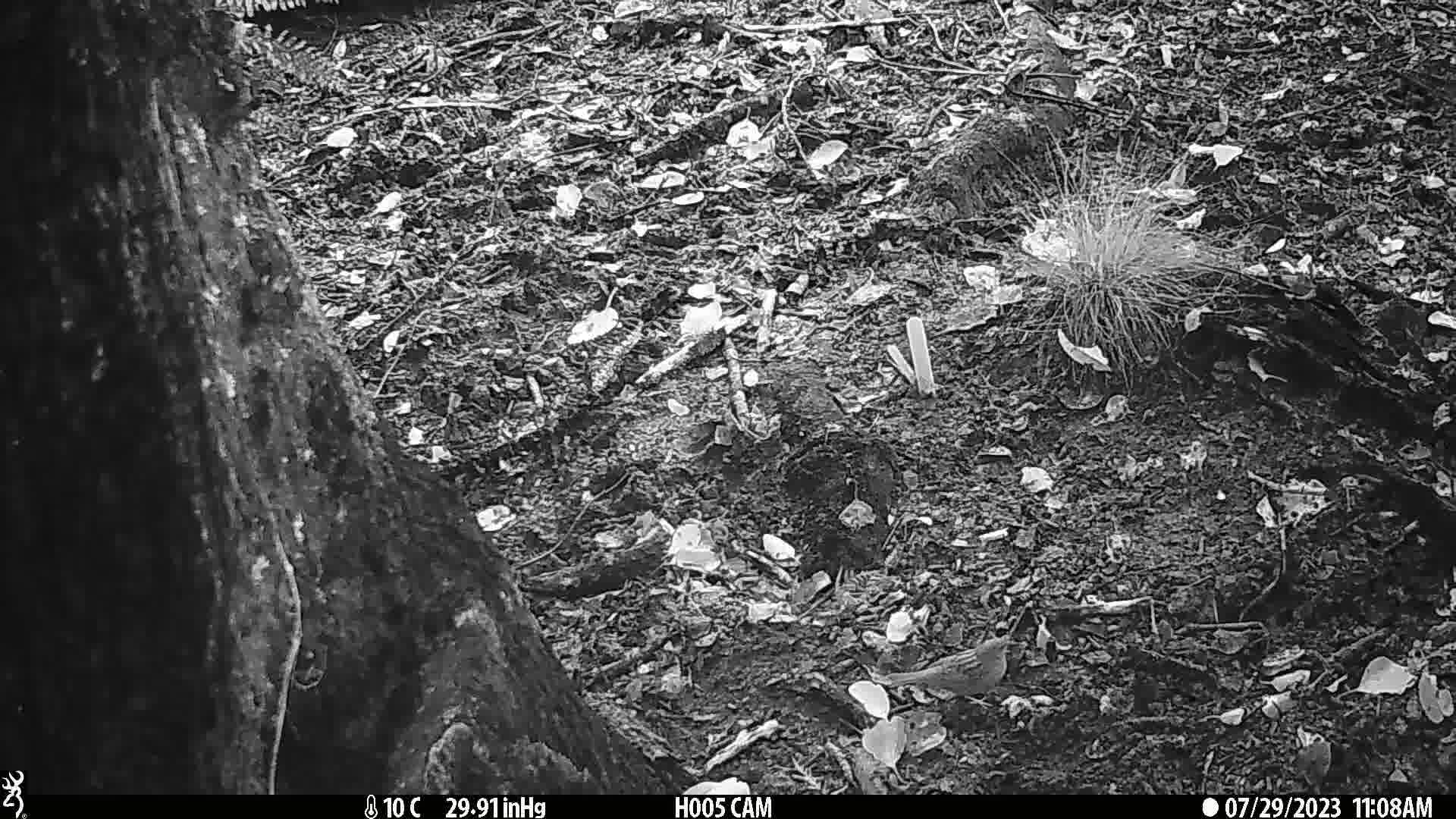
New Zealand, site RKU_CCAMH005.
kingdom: Animalia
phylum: Chordata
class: Aves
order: Passeriformes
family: Prunellidae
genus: Prunella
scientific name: Prunella modularis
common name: dunnock